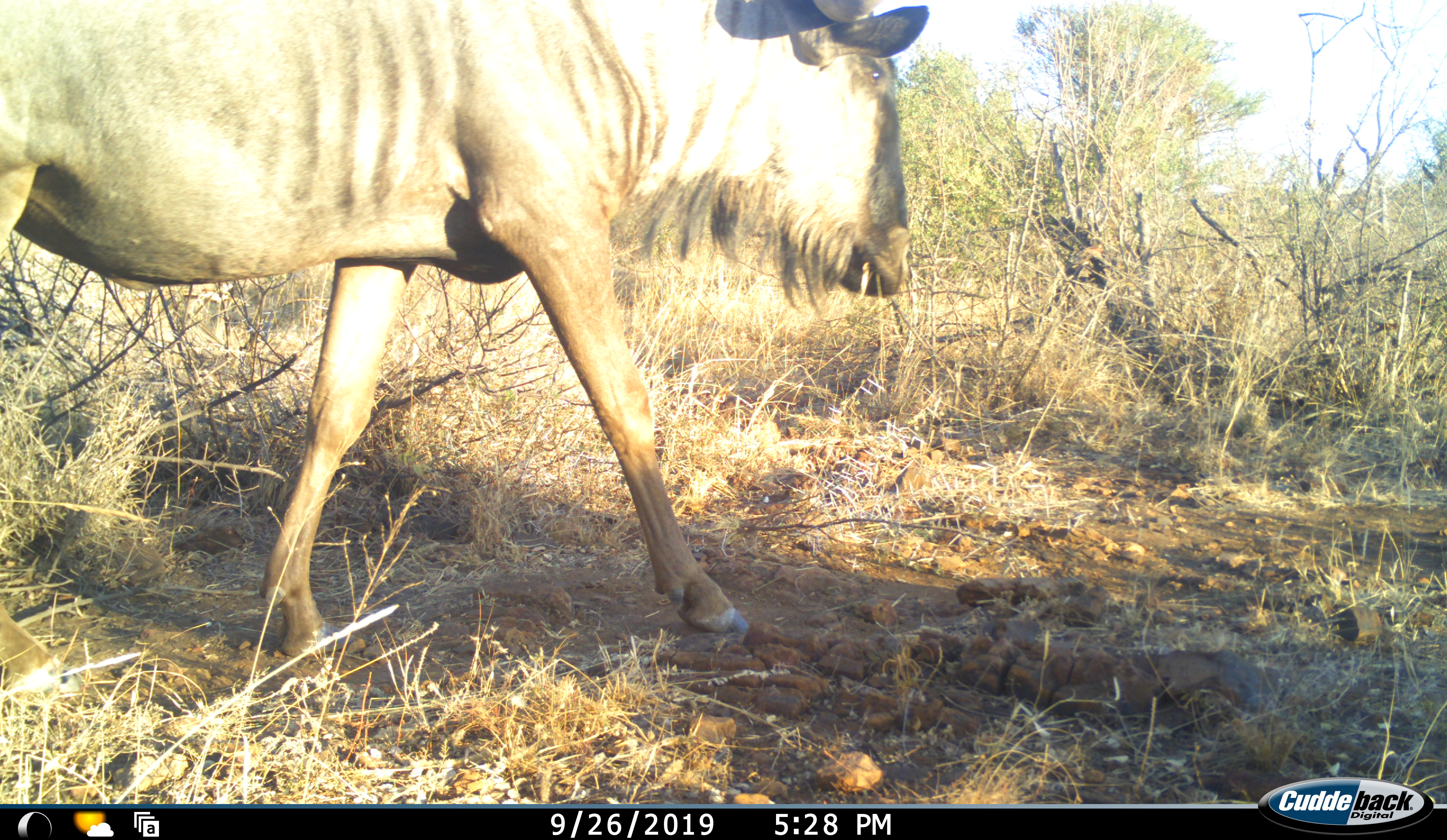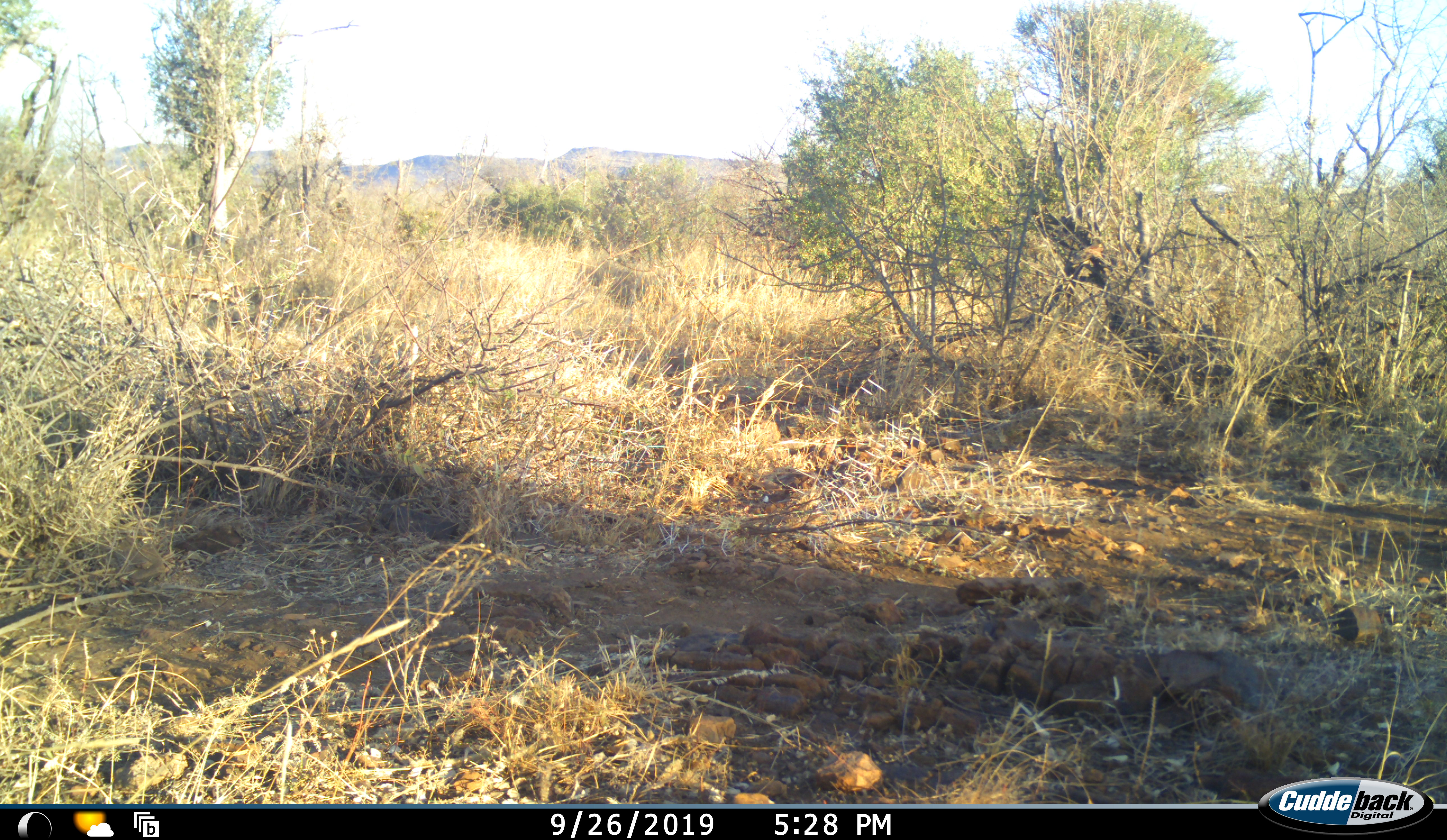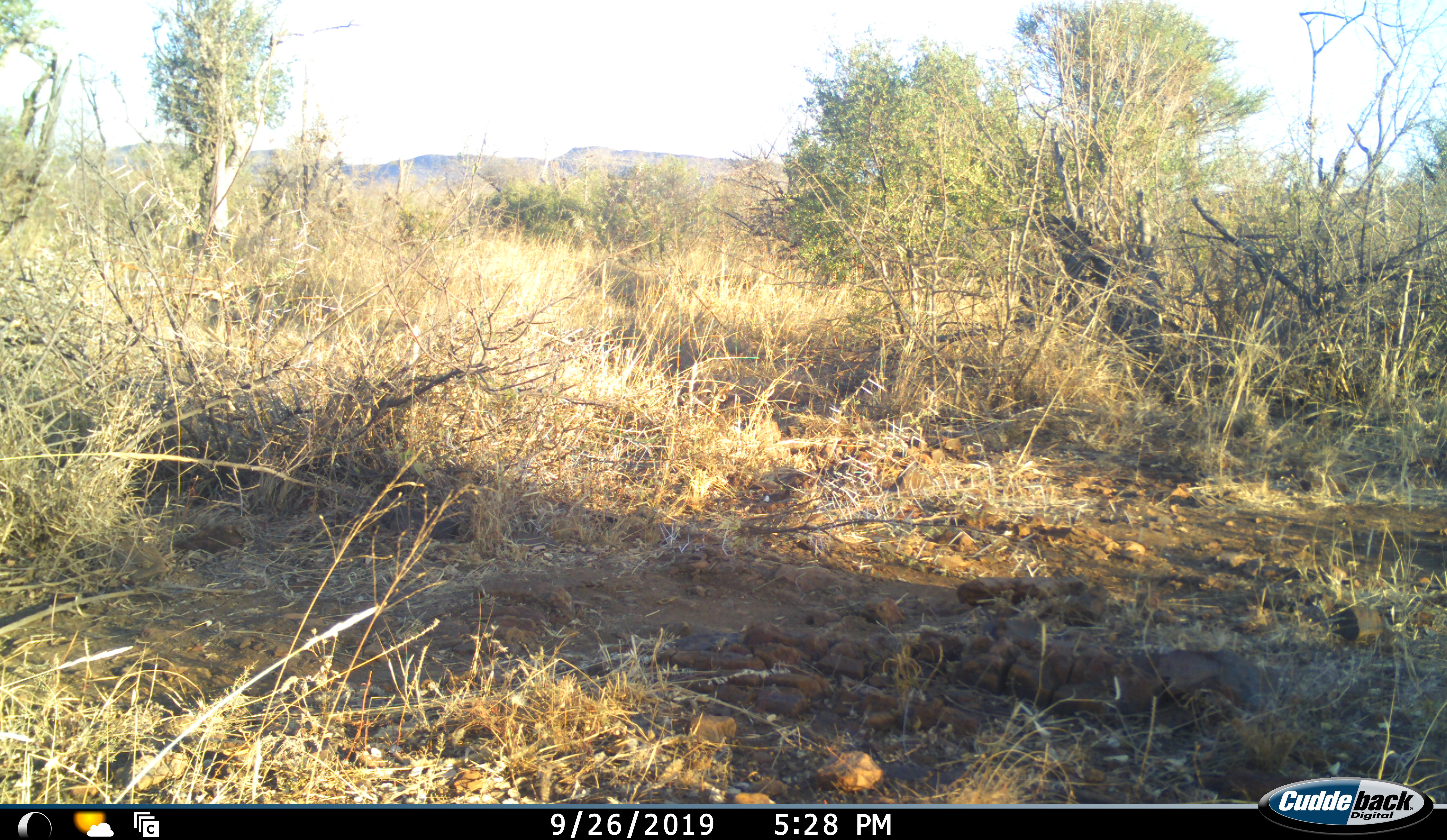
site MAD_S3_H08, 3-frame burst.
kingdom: Animalia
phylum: Chordata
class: Mammalia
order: Artiodactyla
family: Bovidae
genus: Connochaetes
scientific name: Connochaetes taurinus taurinus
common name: blue wildebeest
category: wildebeestblue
Wildebeestblue (blue wildebeest) (Connochaetes taurinus taurinus), count 1. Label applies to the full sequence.